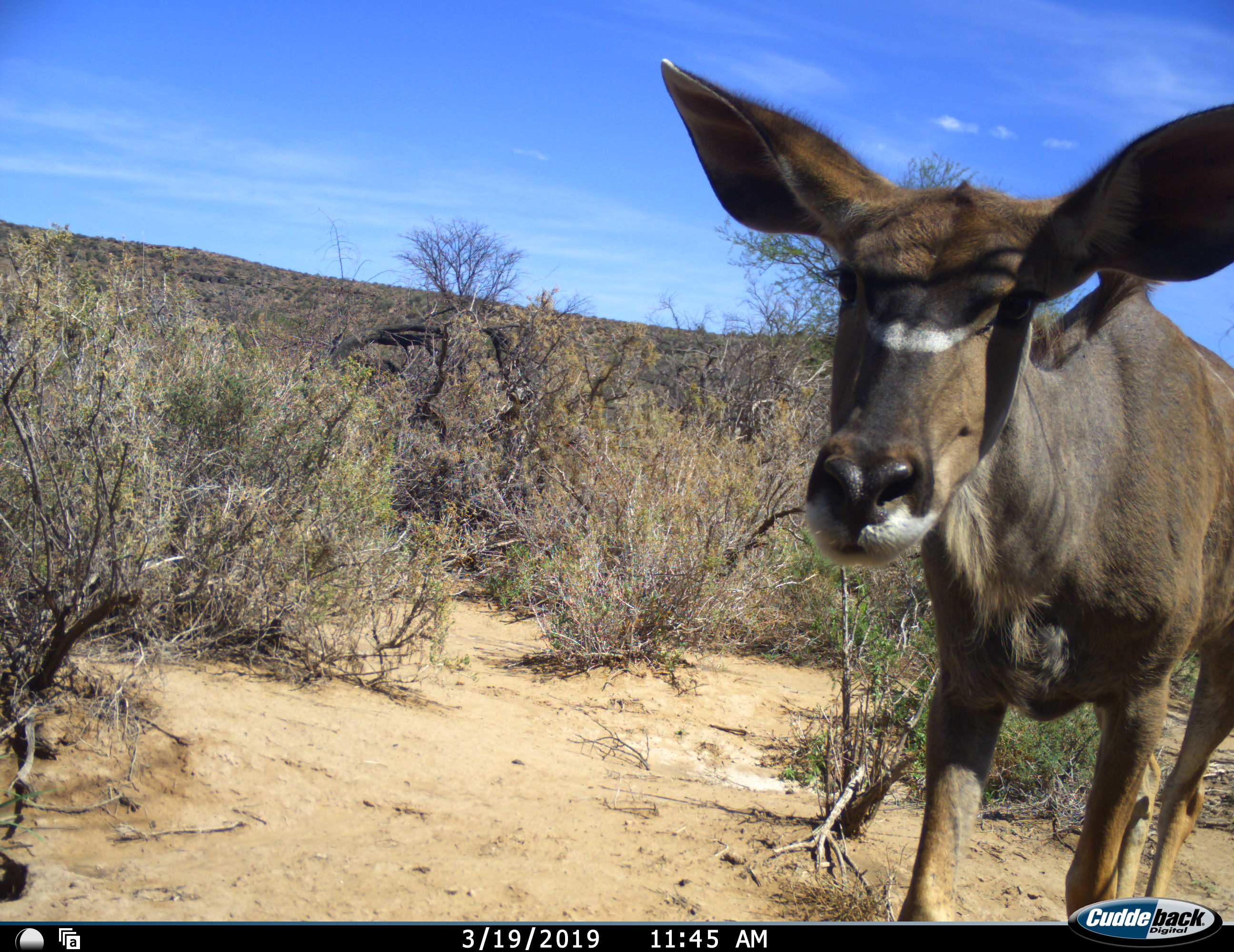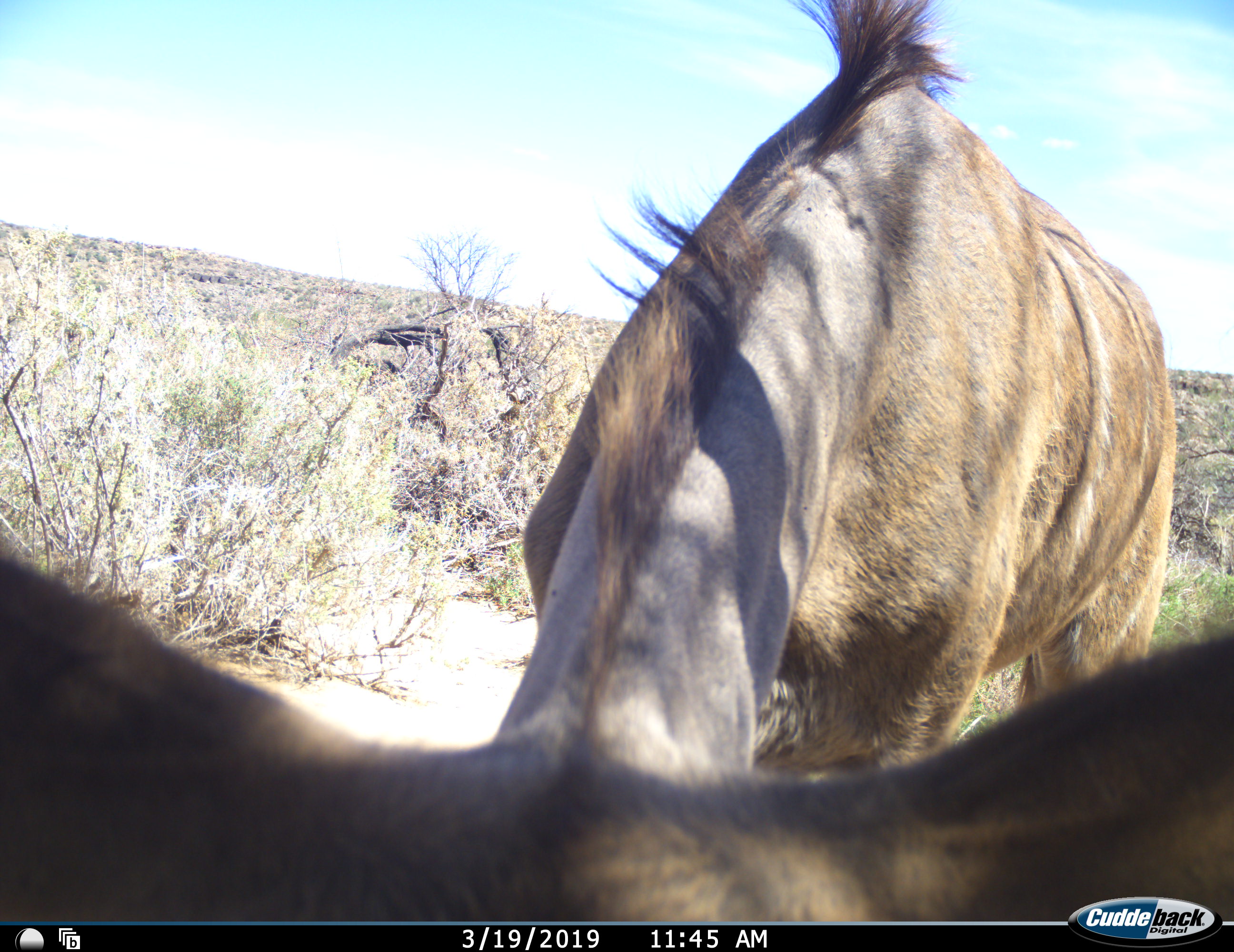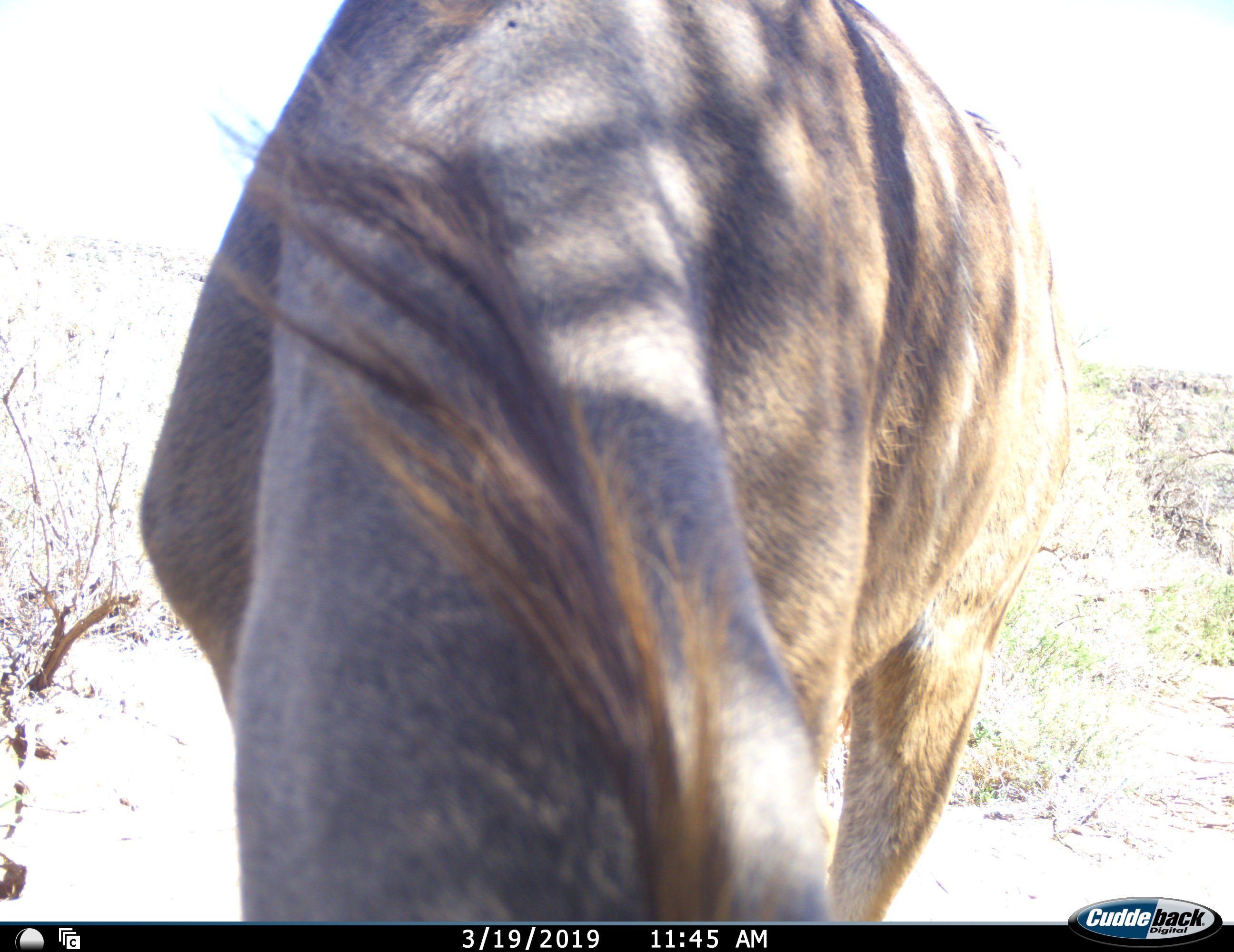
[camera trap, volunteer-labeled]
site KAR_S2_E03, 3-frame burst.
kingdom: Animalia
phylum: Chordata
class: Mammalia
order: Artiodactyla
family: Bovidae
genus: Tragelaphus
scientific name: Tragelaphus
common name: kudu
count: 1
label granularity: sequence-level